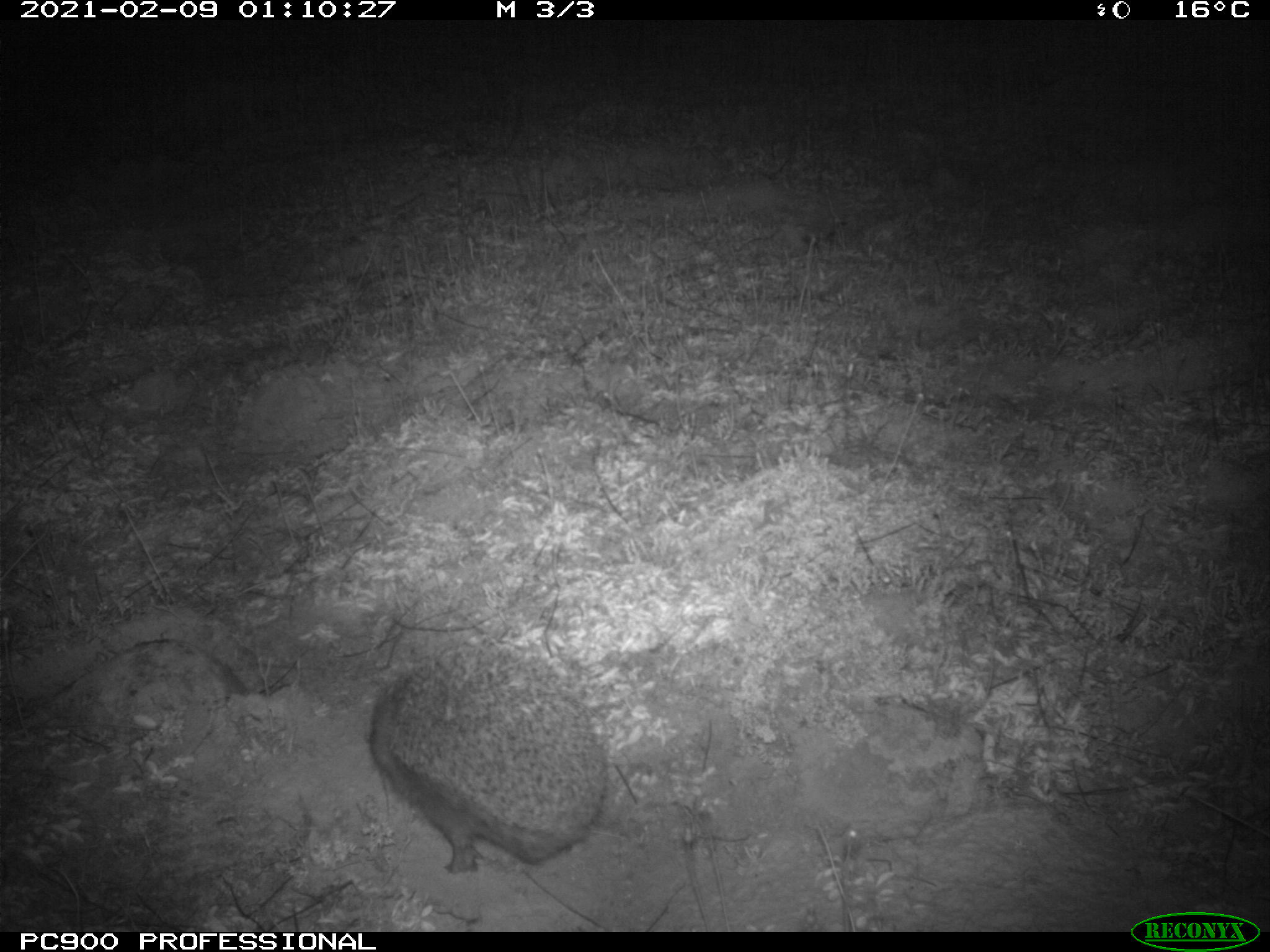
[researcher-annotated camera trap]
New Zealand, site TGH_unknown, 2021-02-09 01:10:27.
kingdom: Animalia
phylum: Chordata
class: Mammalia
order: Eulipotyphla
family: Erinaceidae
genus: Erinaceus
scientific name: Erinaceus europaeus europaeus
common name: european hedgehog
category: hedgehog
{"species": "hedgehog (european hedgehog) (Erinaceus europaeus europaeus)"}